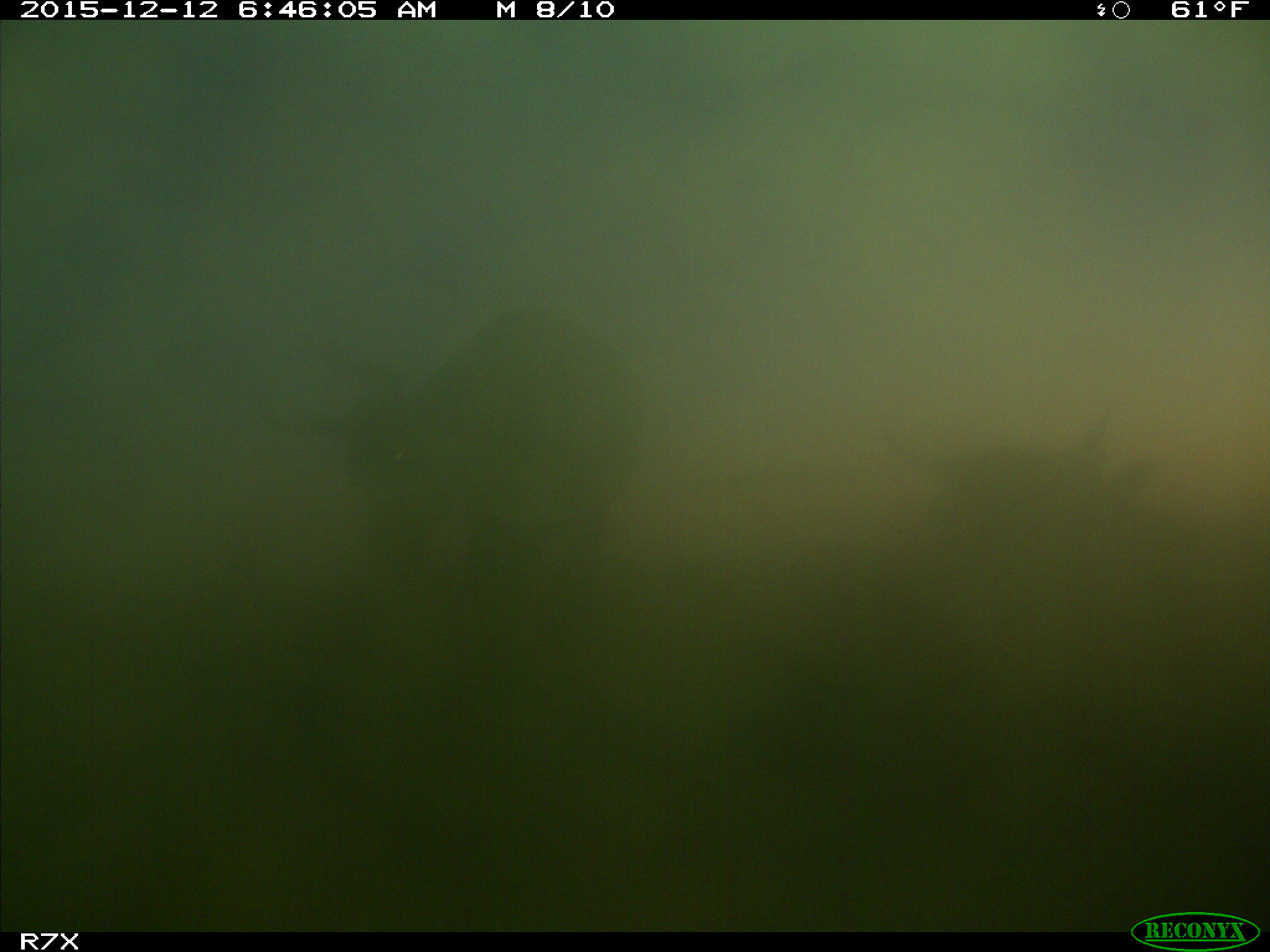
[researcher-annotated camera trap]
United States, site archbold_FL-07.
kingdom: Animalia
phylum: Chordata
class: Mammalia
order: Artiodactyla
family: Bovidae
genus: Bos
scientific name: Bos taurus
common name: domestic cow